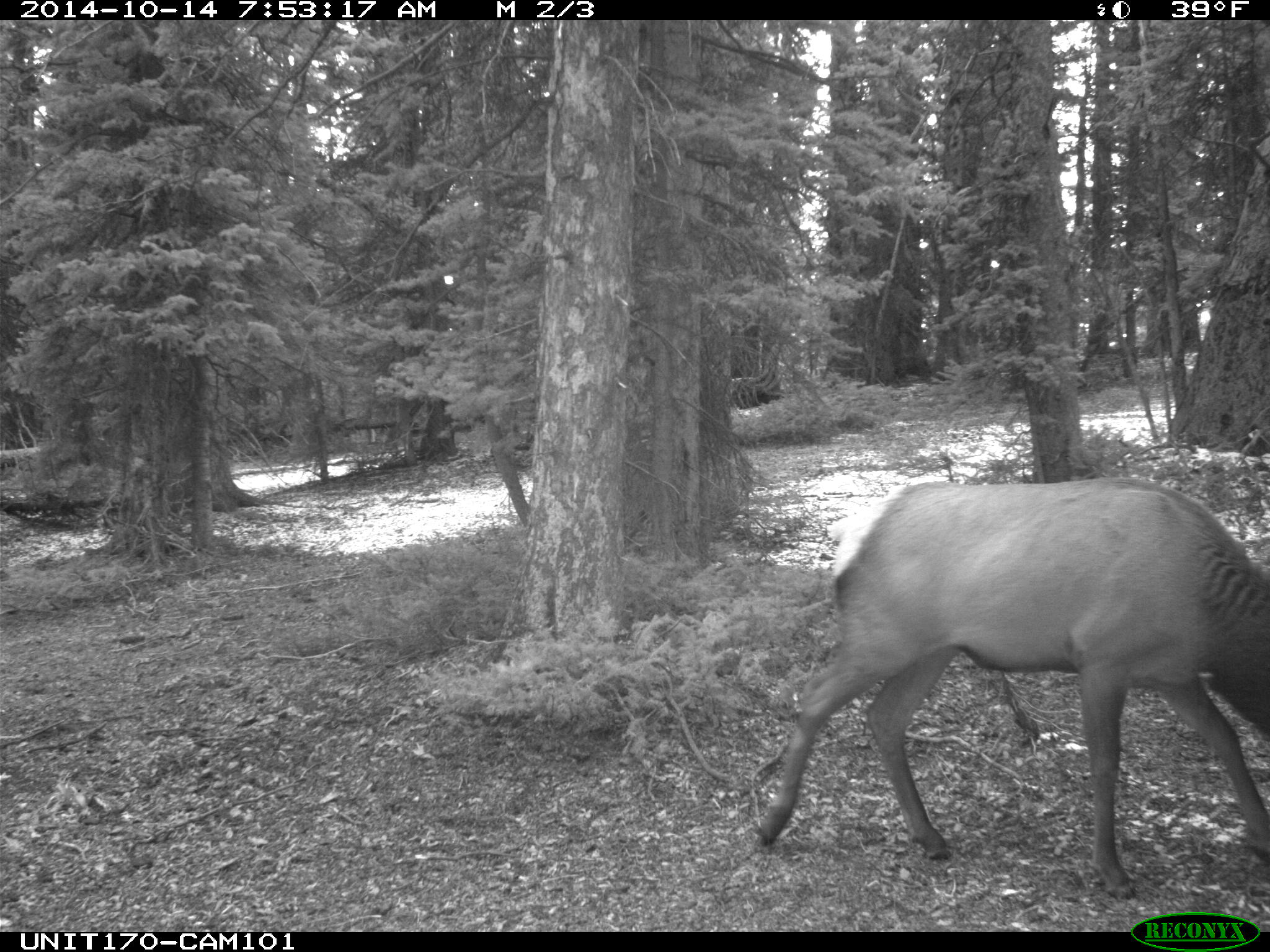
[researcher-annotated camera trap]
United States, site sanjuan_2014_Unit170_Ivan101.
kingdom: Animalia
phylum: Chordata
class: Mammalia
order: Artiodactyla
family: Cervidae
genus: Cervus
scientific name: Cervus elaphus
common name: red deer